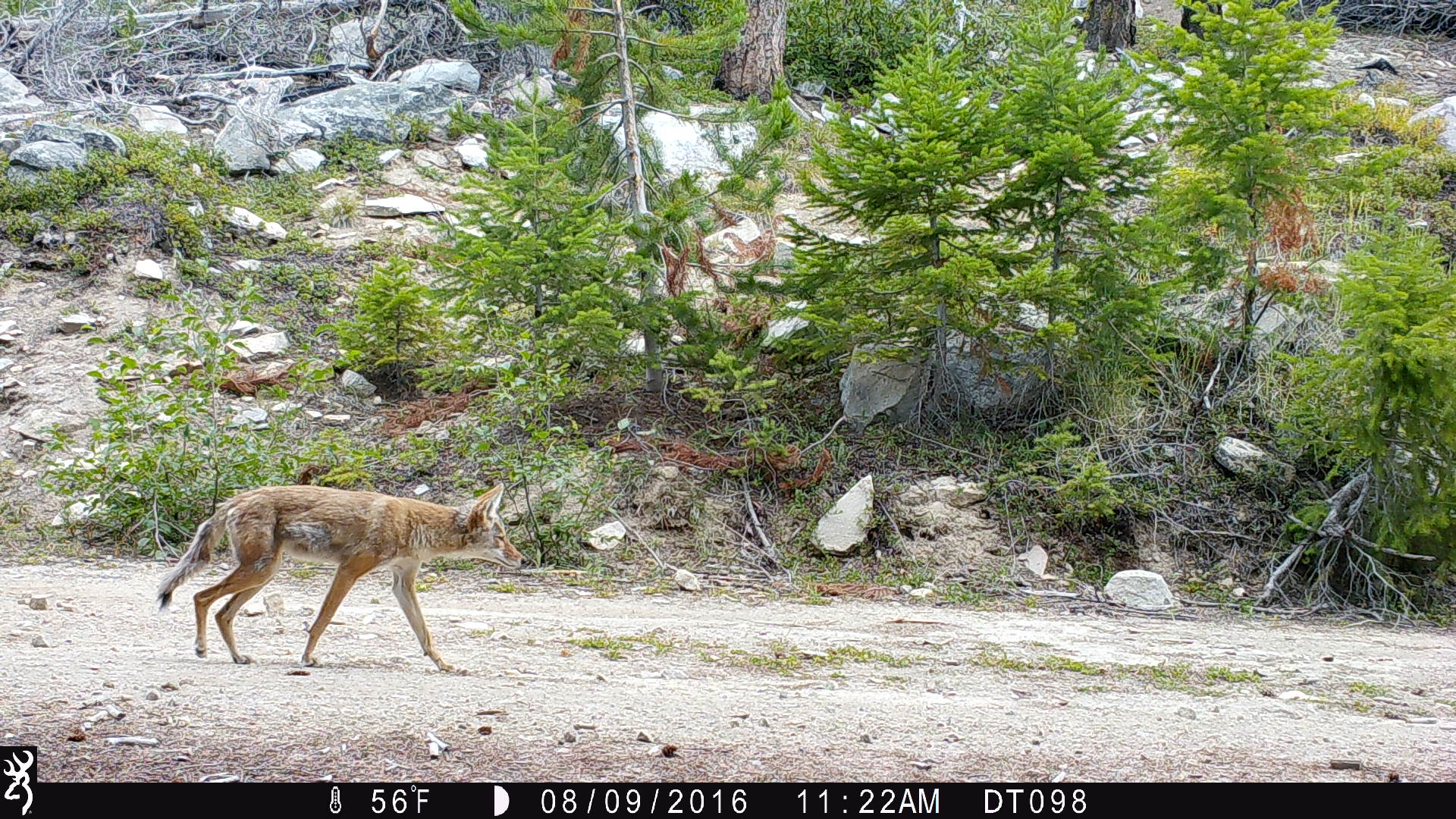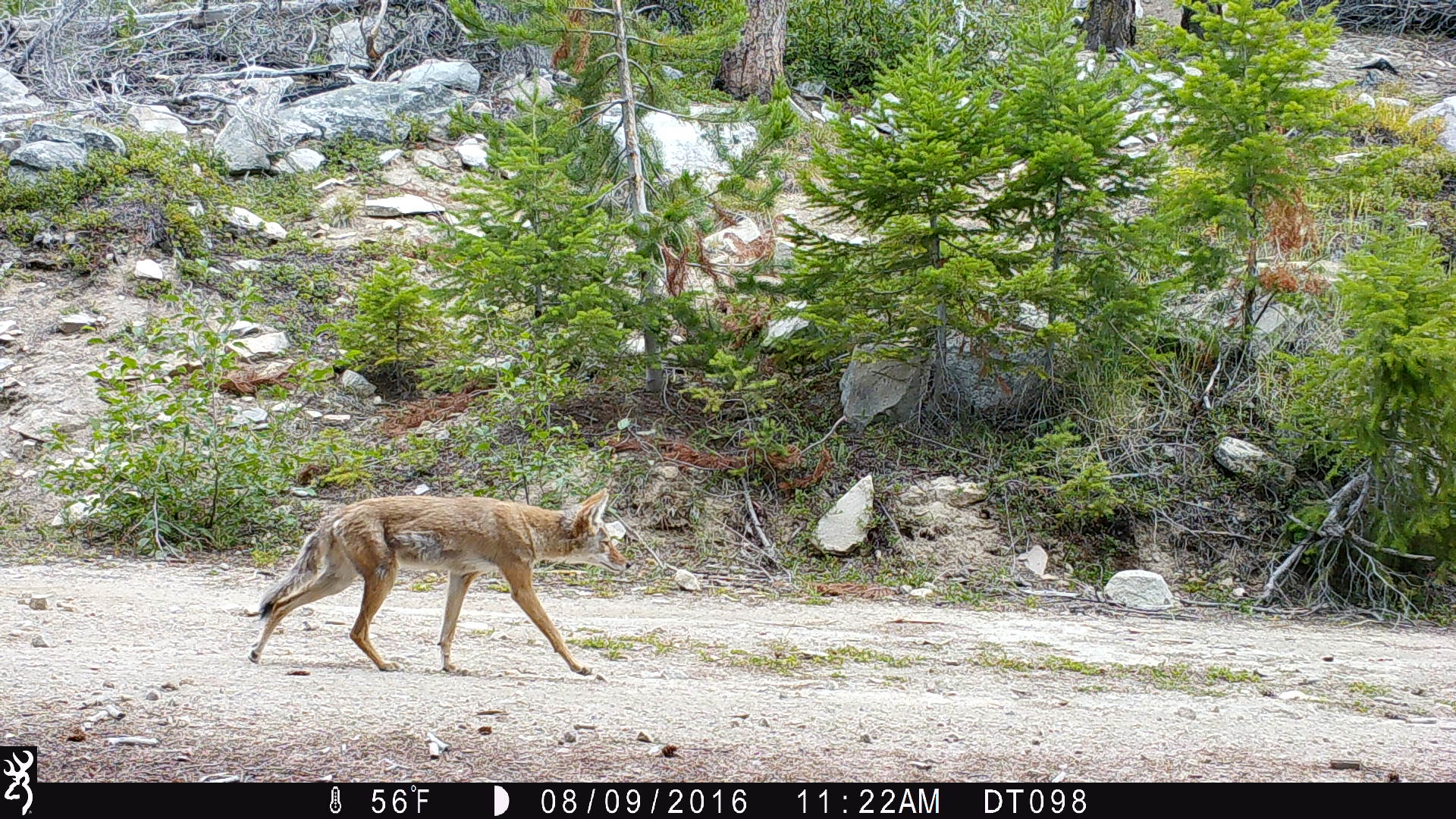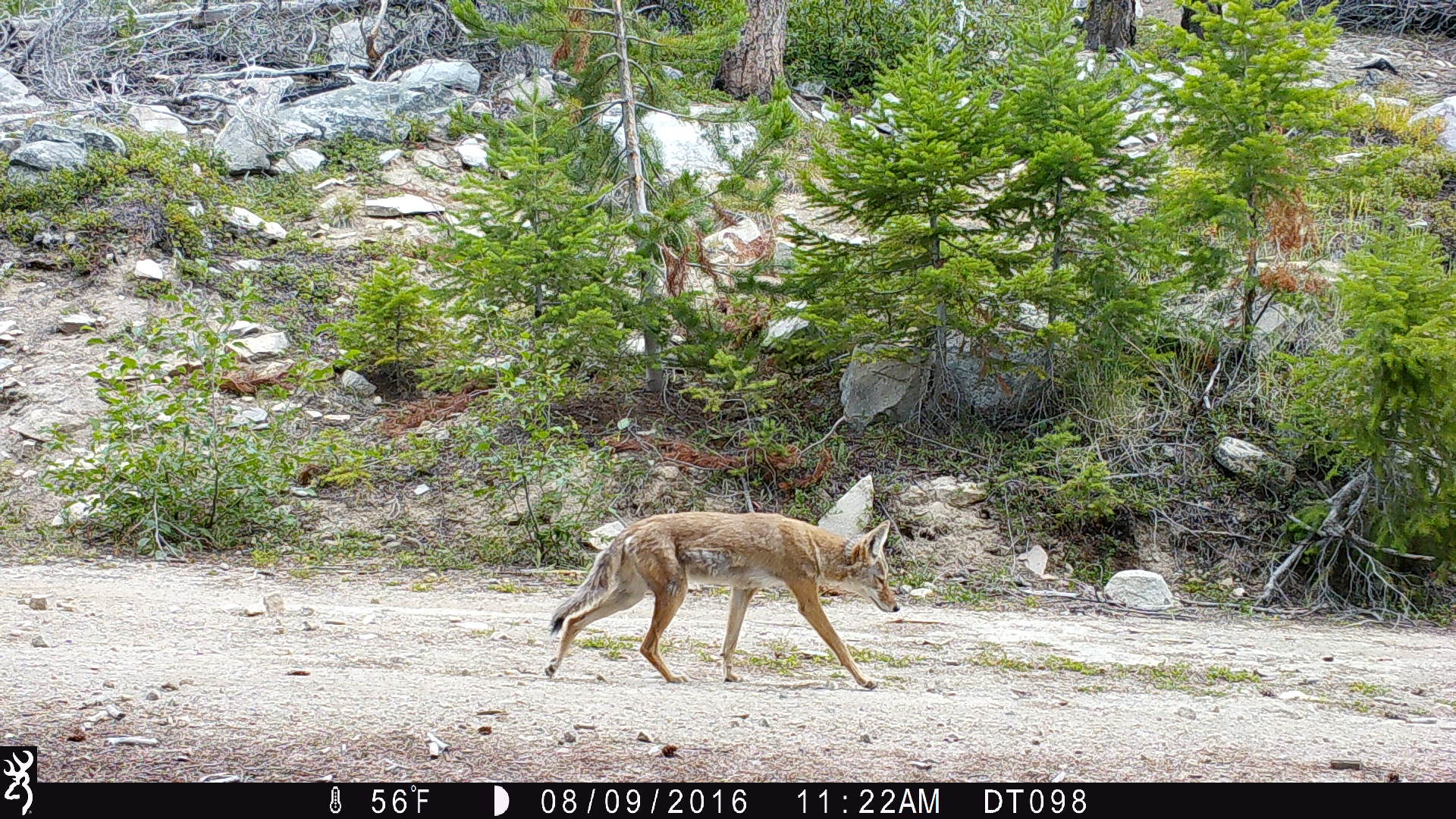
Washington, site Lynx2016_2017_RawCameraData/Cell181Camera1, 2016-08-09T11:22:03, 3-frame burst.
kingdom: Animalia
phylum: Chordata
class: Mammalia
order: Carnivora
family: Canidae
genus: Canis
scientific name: Canis latrans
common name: coyote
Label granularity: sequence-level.